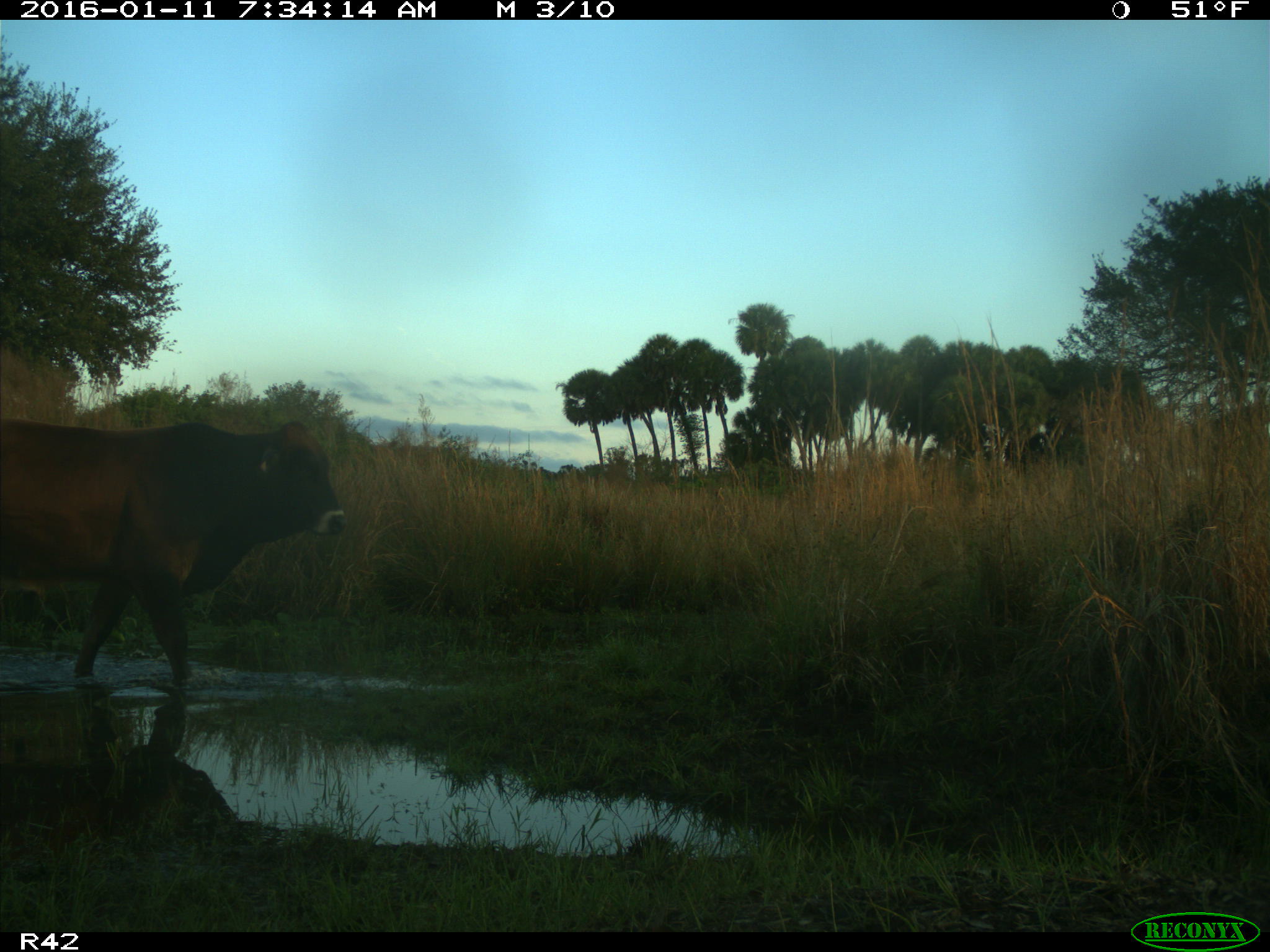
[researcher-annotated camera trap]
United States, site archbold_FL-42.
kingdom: Animalia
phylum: Chordata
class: Mammalia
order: Artiodactyla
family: Bovidae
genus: Bos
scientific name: Bos taurus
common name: domestic cow